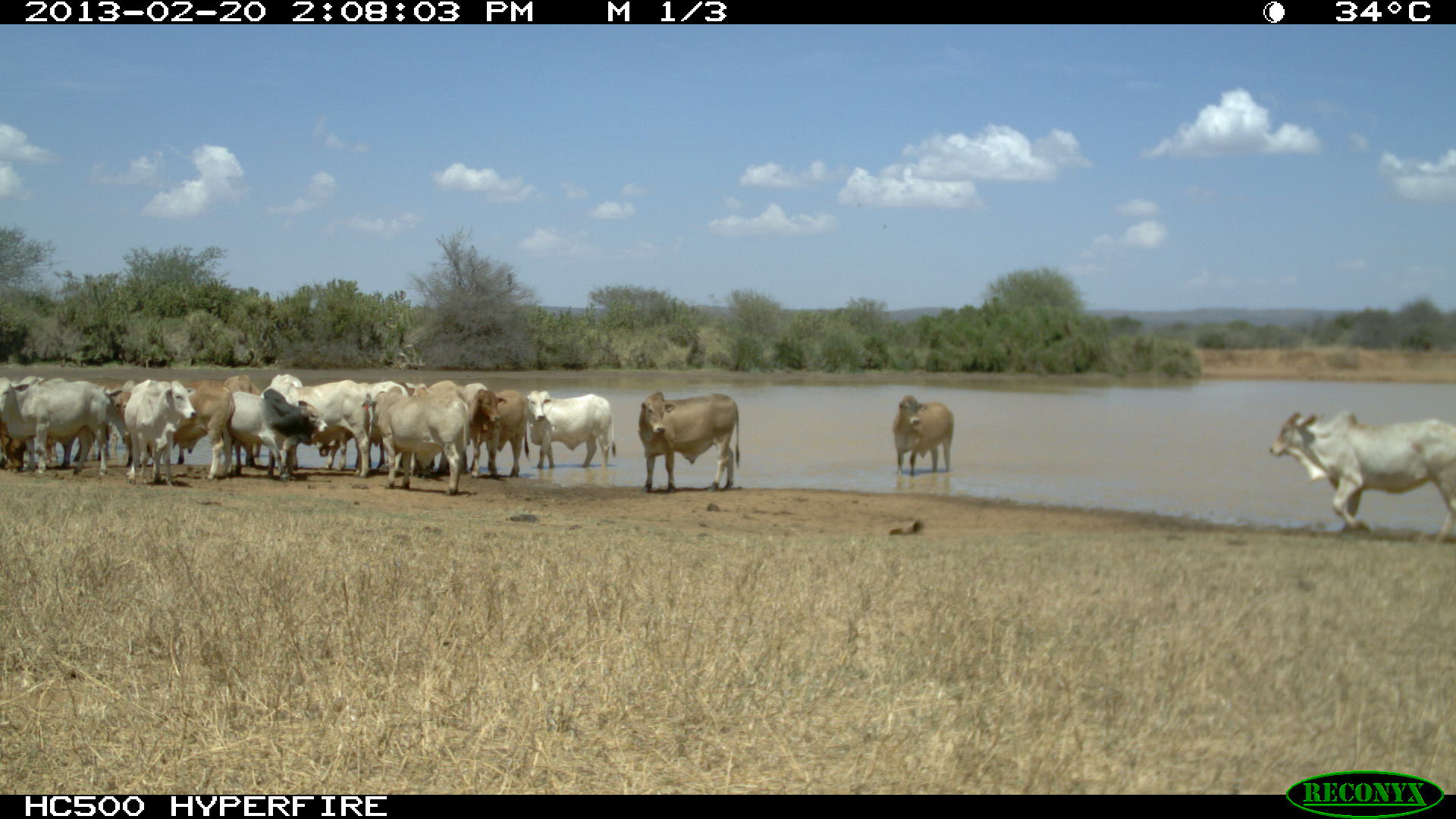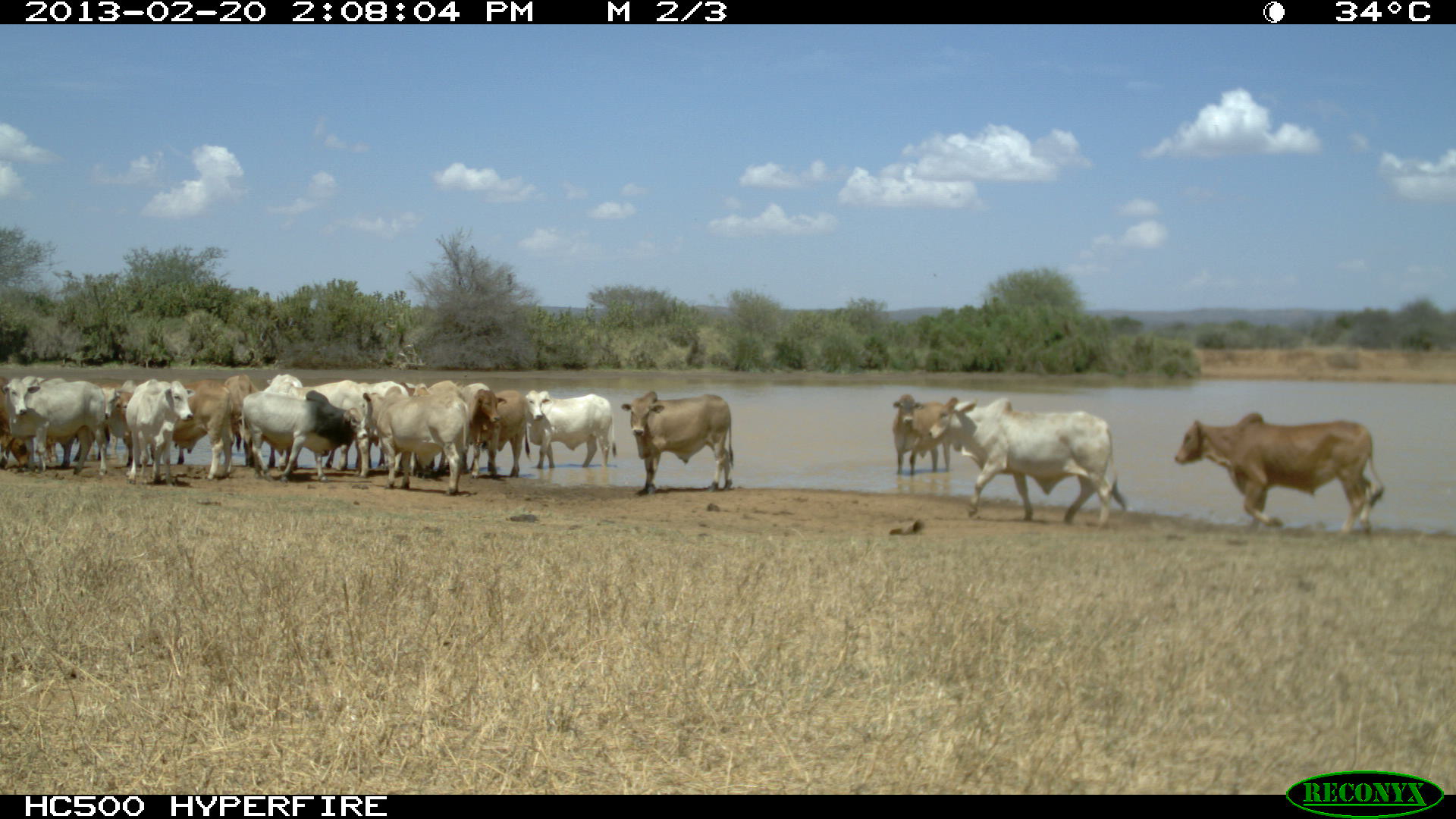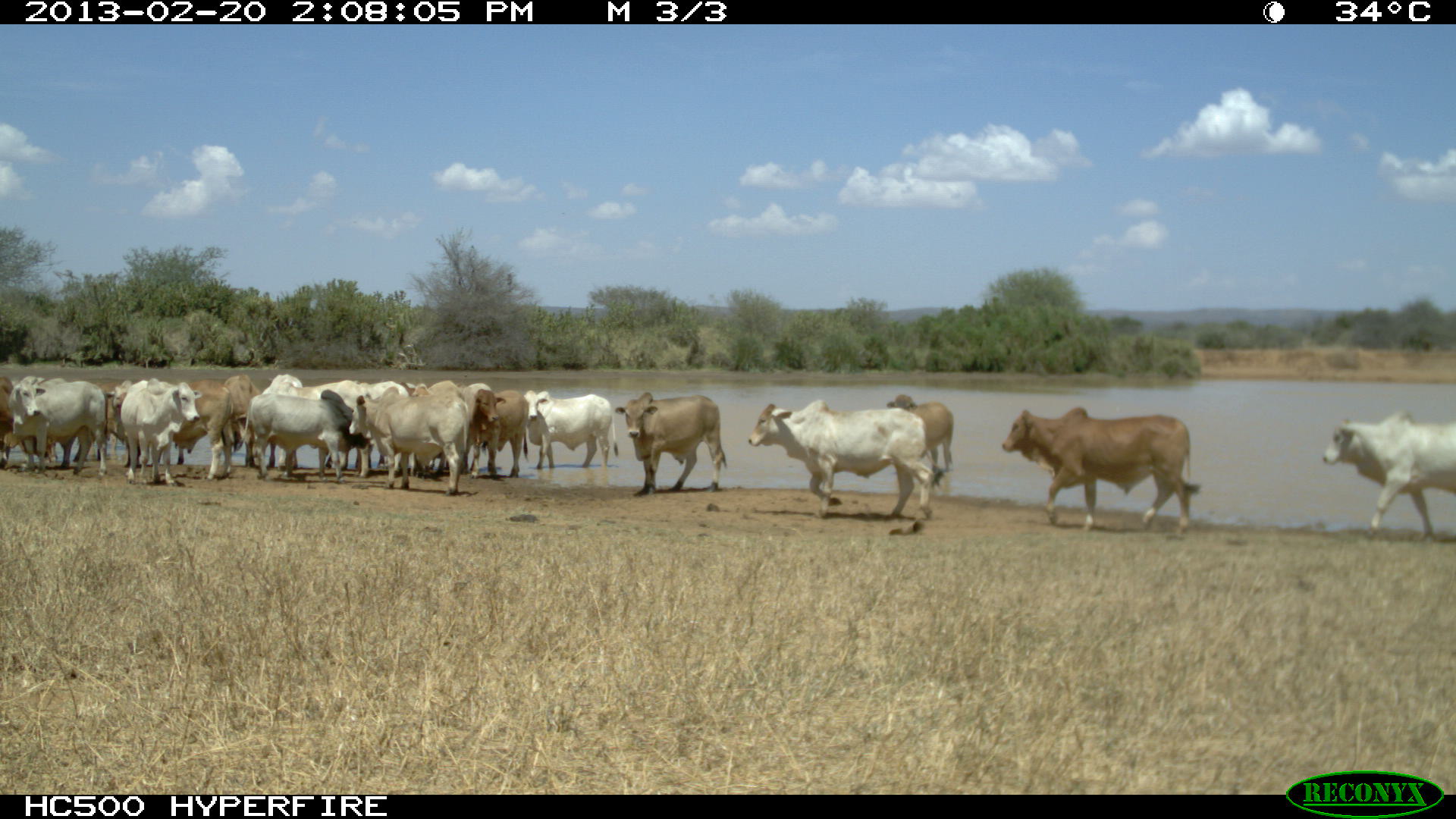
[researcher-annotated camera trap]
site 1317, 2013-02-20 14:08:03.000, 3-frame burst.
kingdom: Animalia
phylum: Chordata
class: Mammalia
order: Artiodactyla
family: Bovidae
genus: Bos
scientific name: Bos taurus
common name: domestic cattle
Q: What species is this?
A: Bos taurus (domestic cattle).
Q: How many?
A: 17.